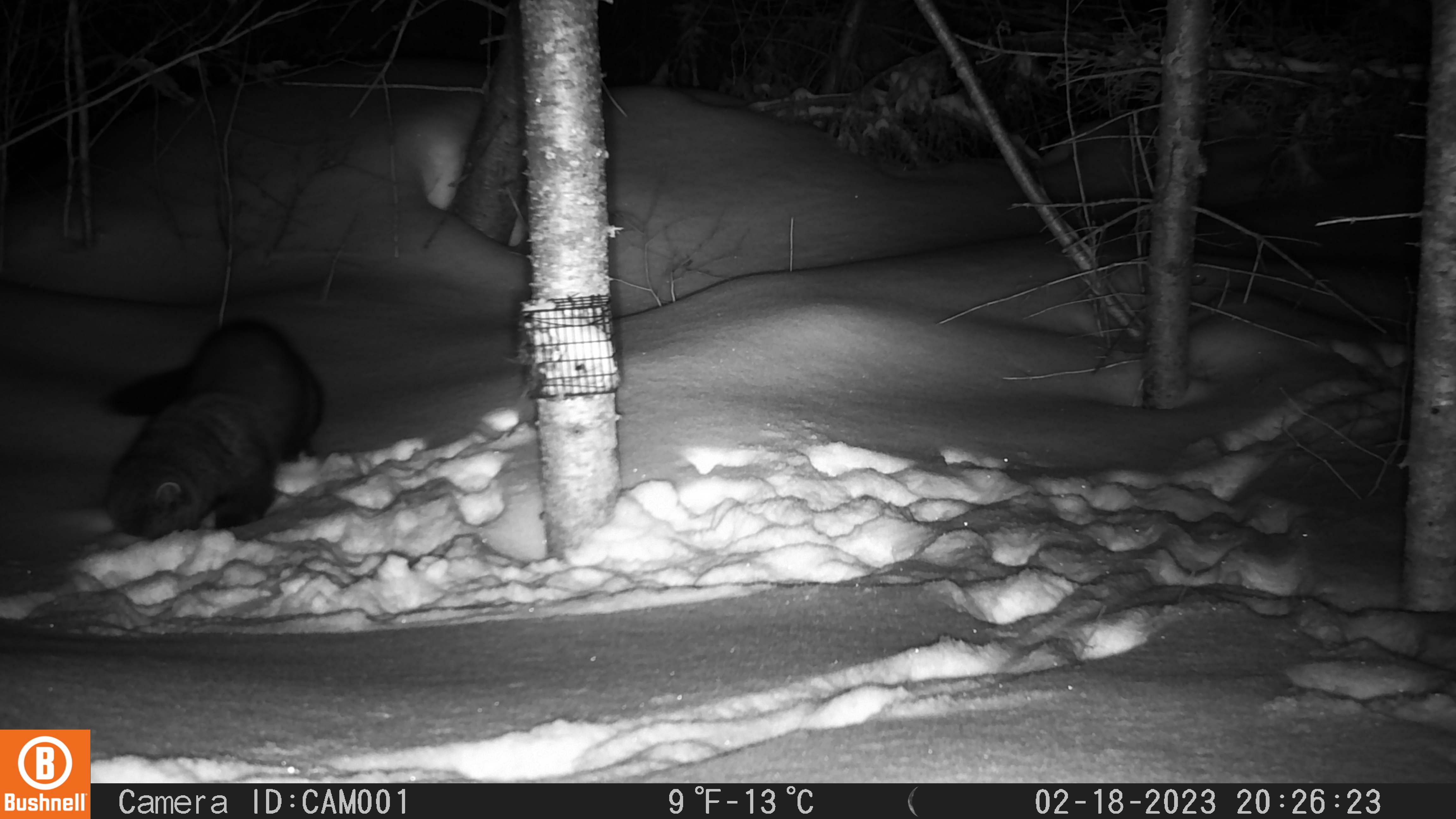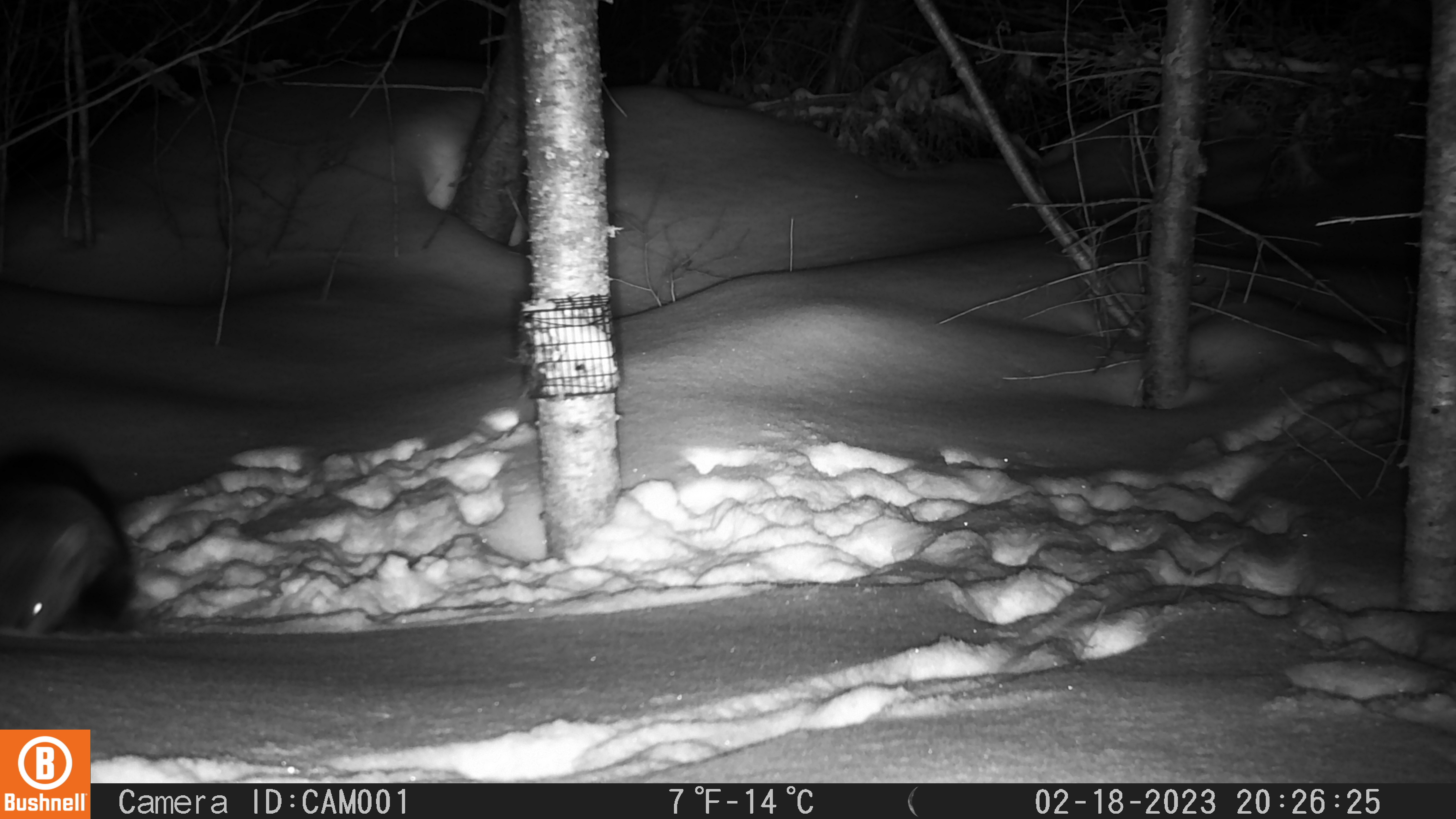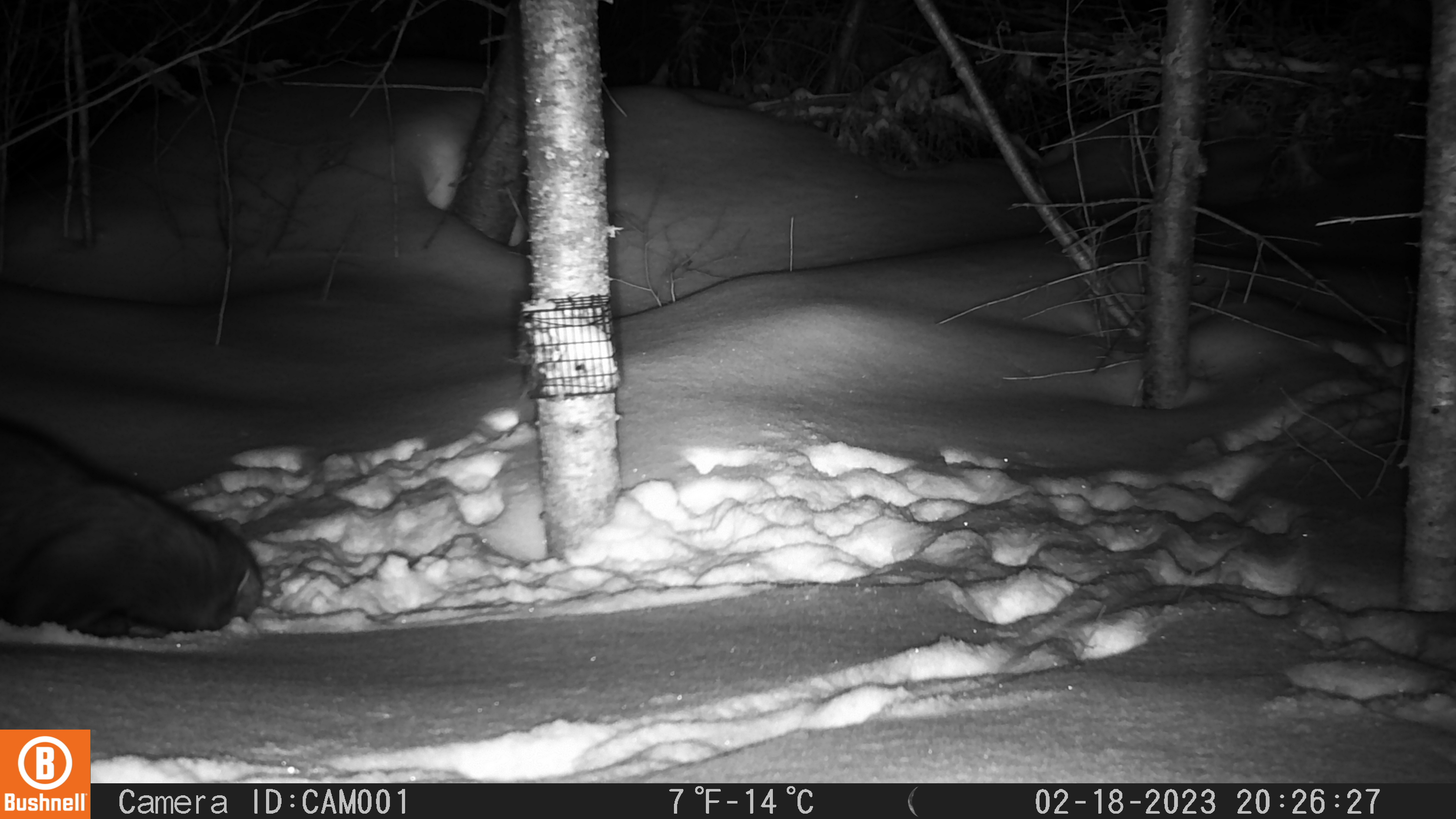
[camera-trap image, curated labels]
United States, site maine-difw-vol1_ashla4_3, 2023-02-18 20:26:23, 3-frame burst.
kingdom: Animalia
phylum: Chordata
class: Mammalia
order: Carnivora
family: Mustelidae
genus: Pekania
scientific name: Pekania pennanti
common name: fisher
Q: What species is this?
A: Fisher (Pekania pennanti).